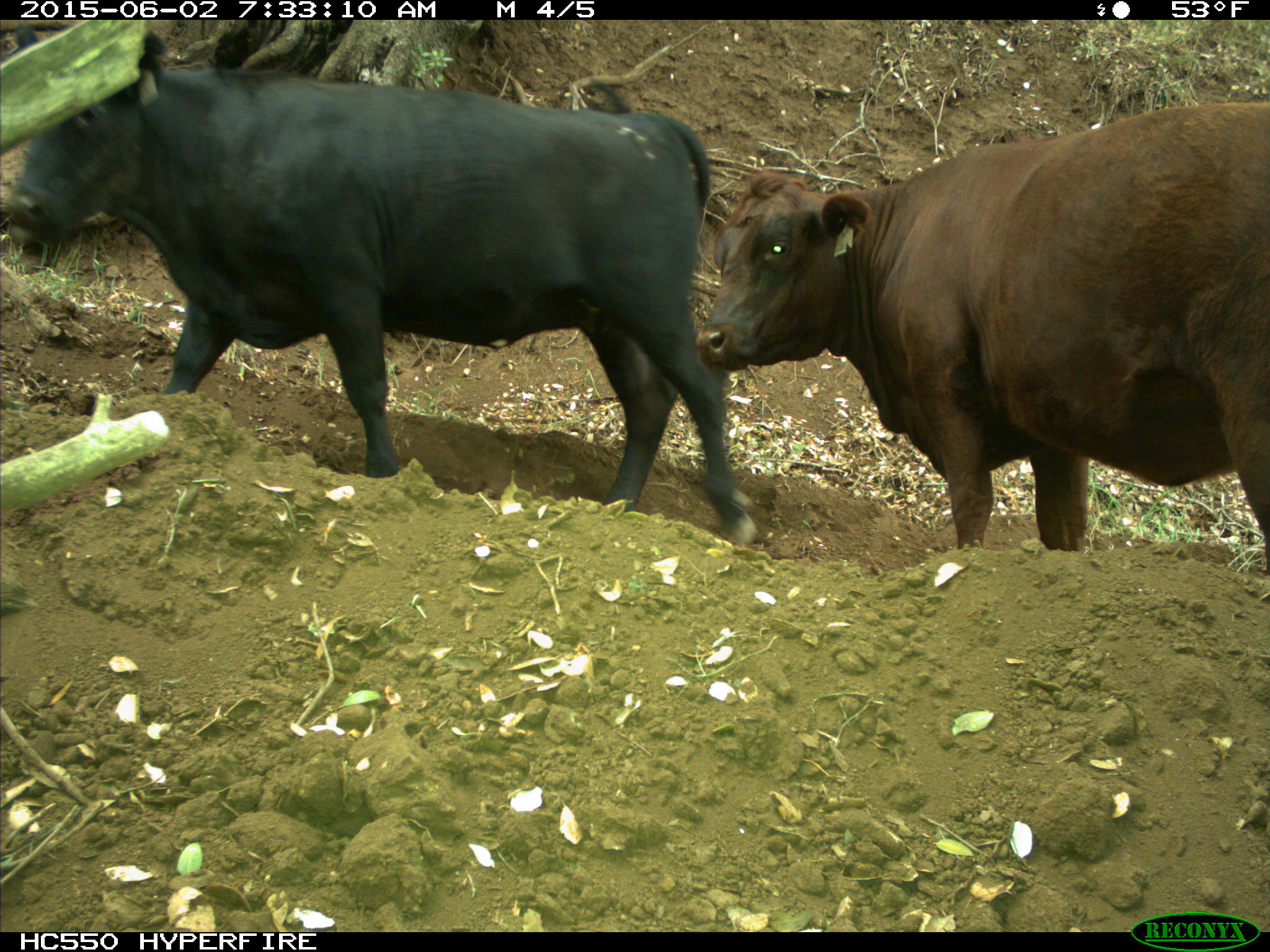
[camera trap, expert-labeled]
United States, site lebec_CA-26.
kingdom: Animalia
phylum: Chordata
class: Mammalia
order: Artiodactyla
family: Bovidae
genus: Bos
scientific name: Bos taurus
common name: domestic cow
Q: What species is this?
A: Bos taurus (domestic cow).